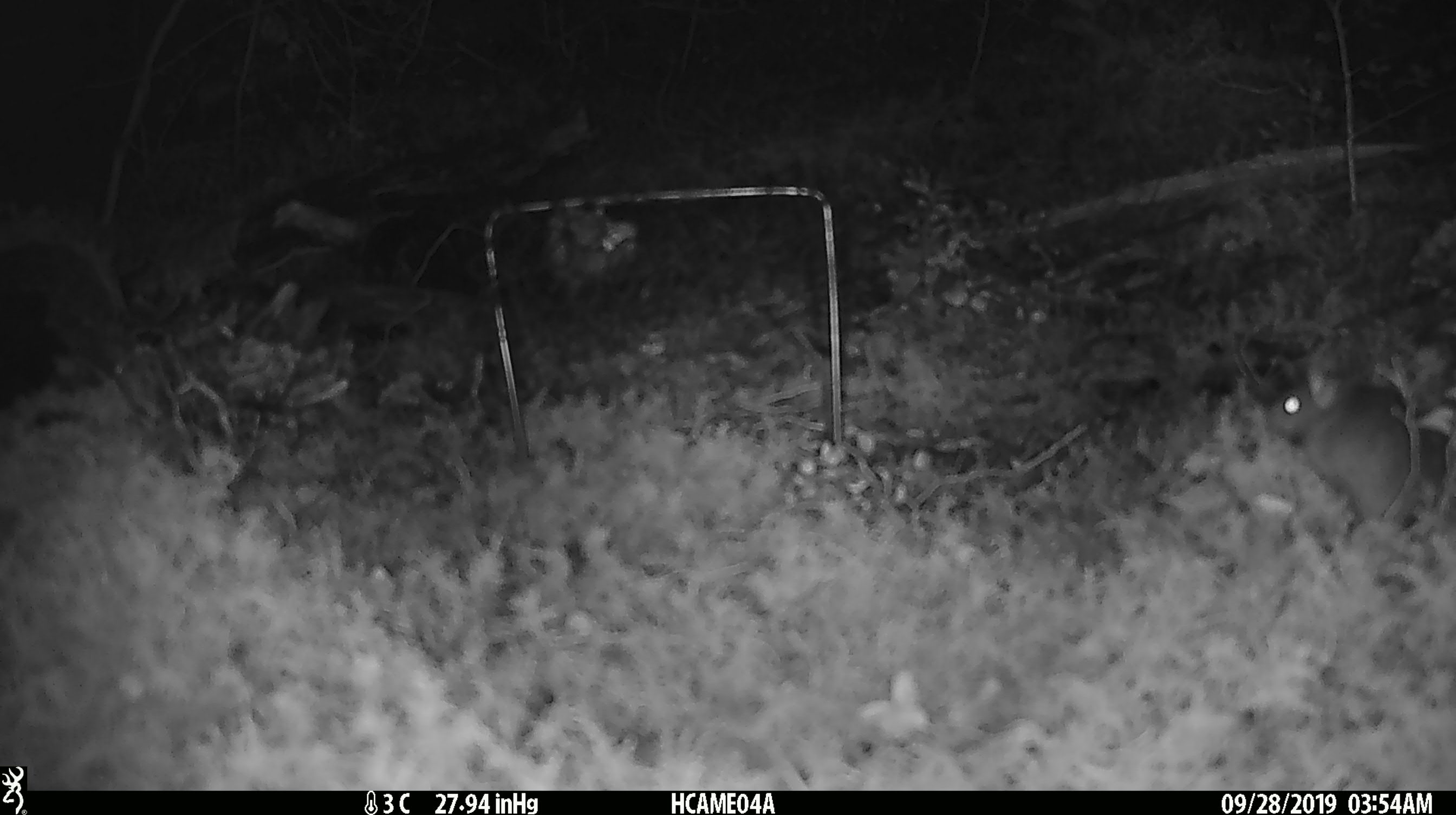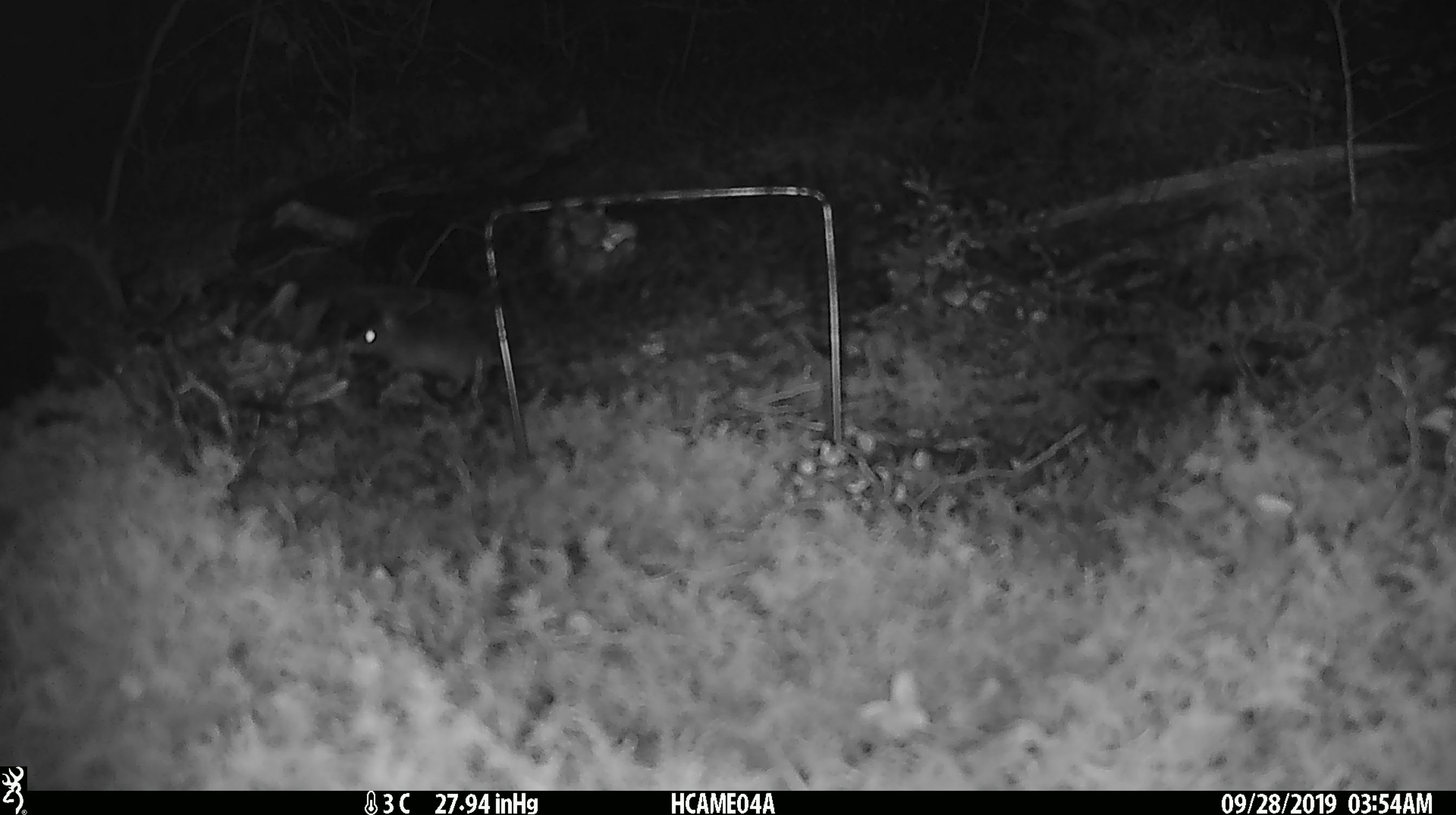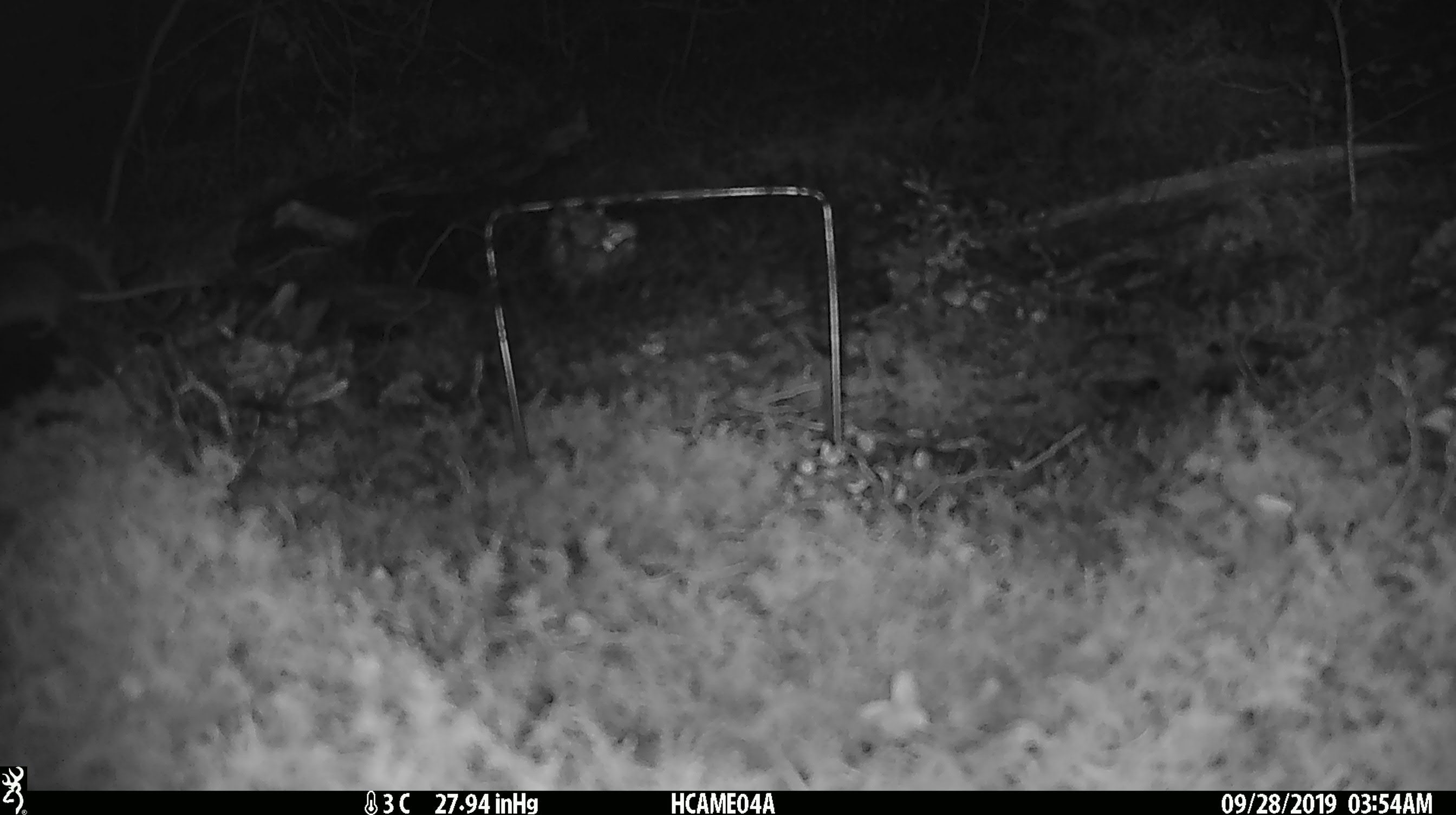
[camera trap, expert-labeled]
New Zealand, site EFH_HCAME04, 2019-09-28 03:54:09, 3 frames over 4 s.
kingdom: Animalia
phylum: Chordata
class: Mammalia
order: Rodentia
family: Muridae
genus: Mus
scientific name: Mus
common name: mouse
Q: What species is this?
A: Mouse (Mus).